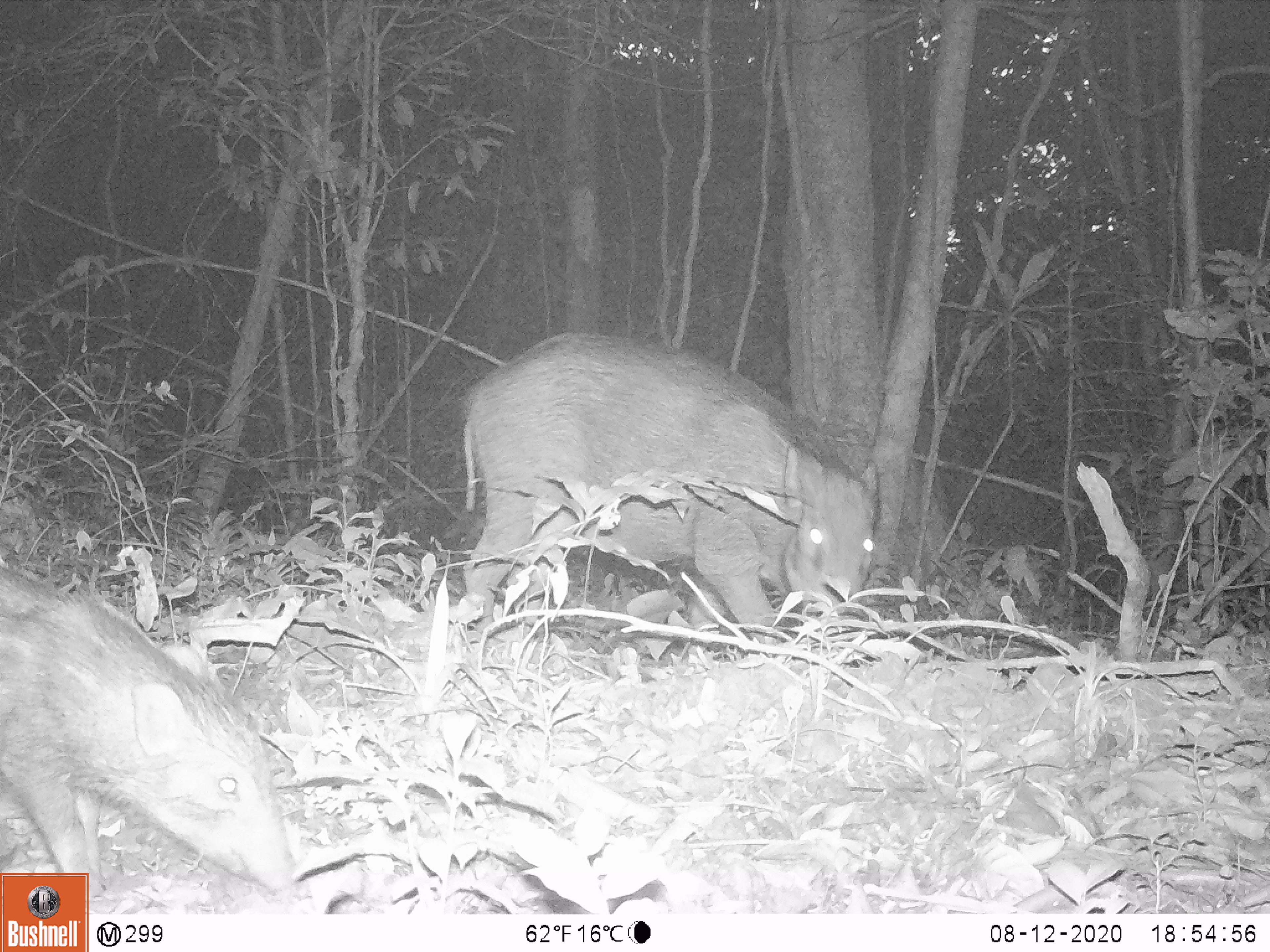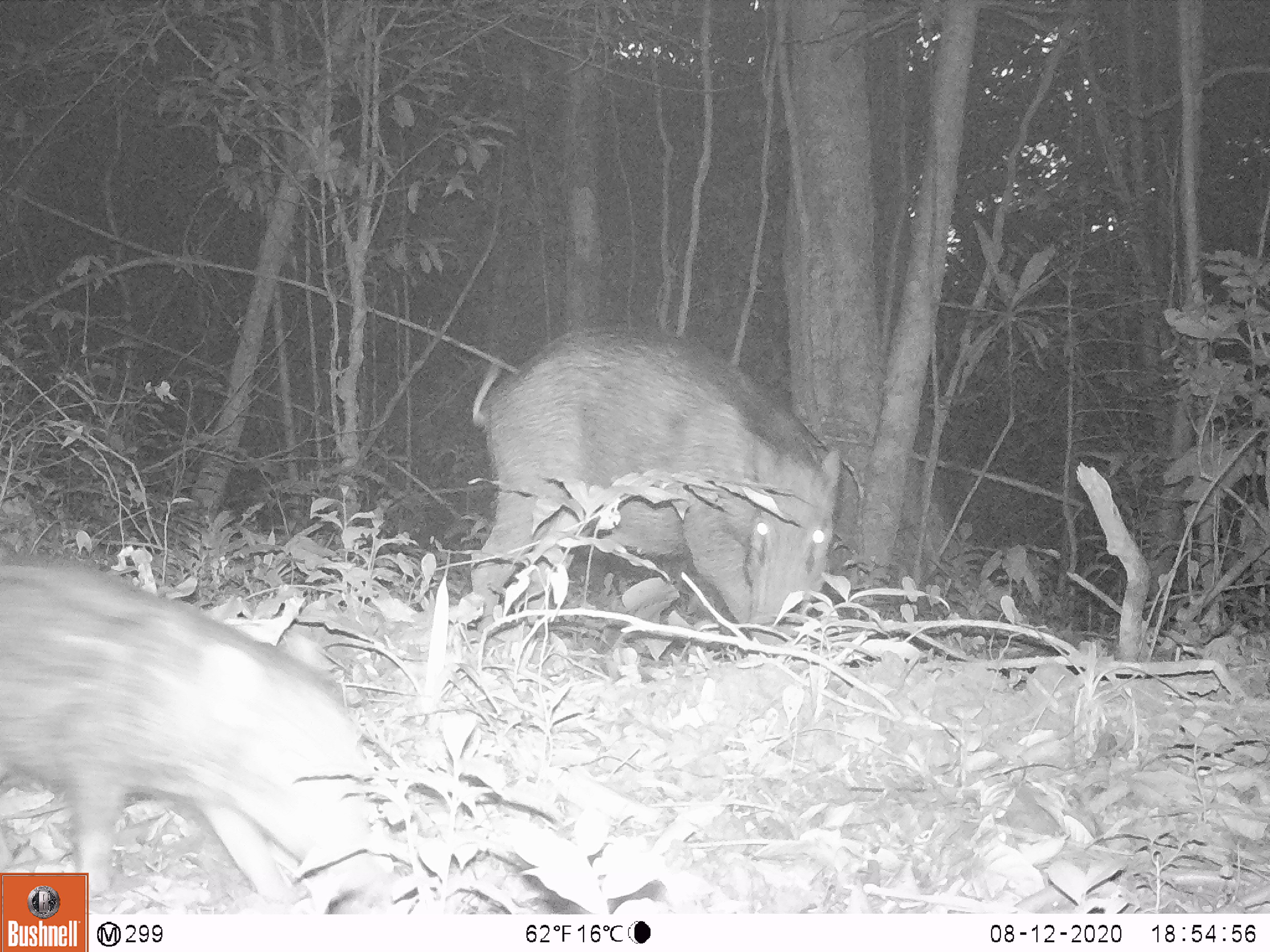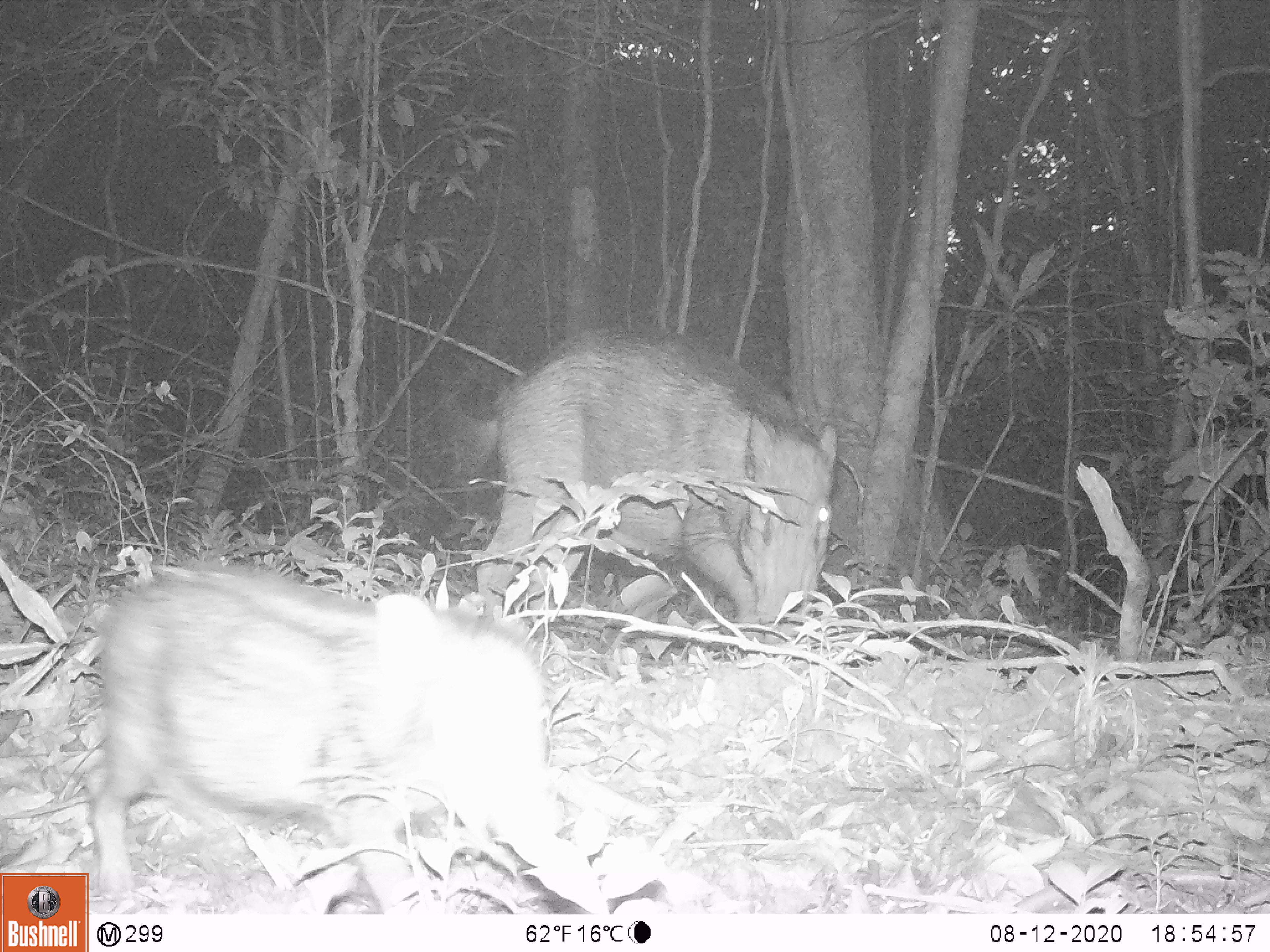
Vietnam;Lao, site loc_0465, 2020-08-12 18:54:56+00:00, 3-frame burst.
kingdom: Animalia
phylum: Chordata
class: Mammalia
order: Artiodactyla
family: Suidae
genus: Sus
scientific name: Sus scrofa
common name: eurasian wild pig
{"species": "eurasian wild pig (Sus scrofa)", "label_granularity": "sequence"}